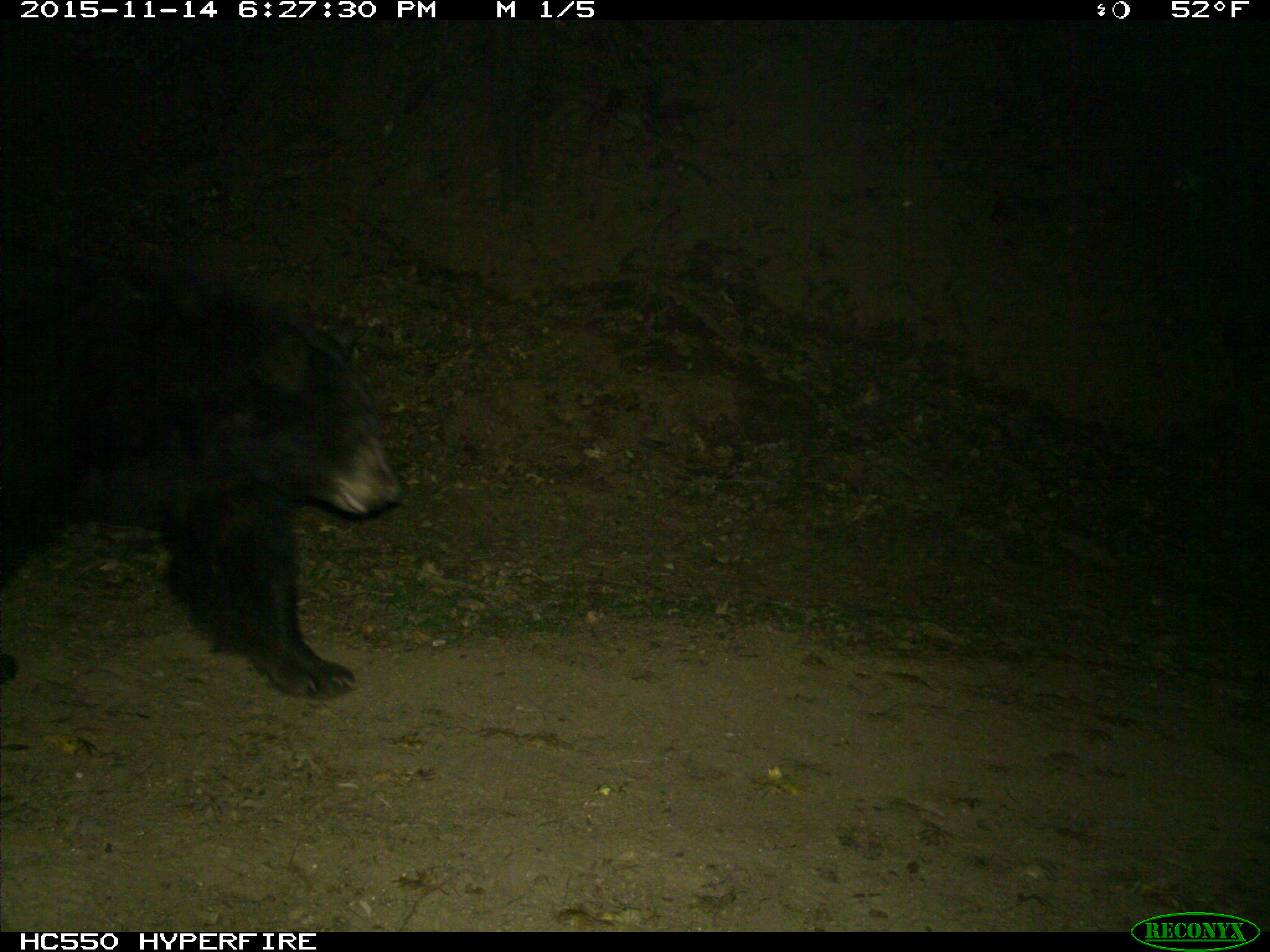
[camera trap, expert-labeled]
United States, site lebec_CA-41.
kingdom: Animalia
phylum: Chordata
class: Mammalia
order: Carnivora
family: Ursidae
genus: Ursus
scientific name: Ursus americanus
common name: american black bear